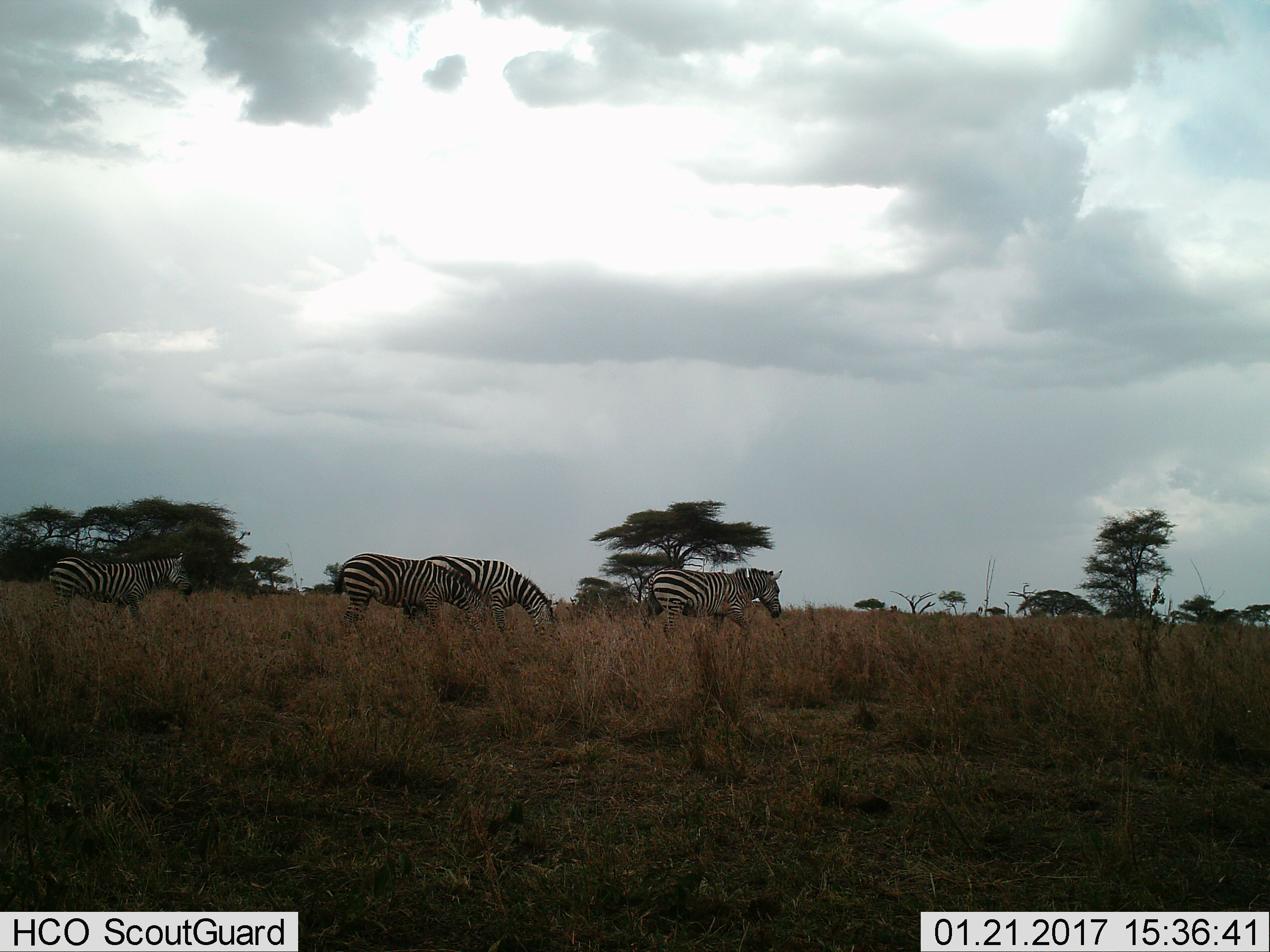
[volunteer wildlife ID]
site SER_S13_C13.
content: unidentified animal